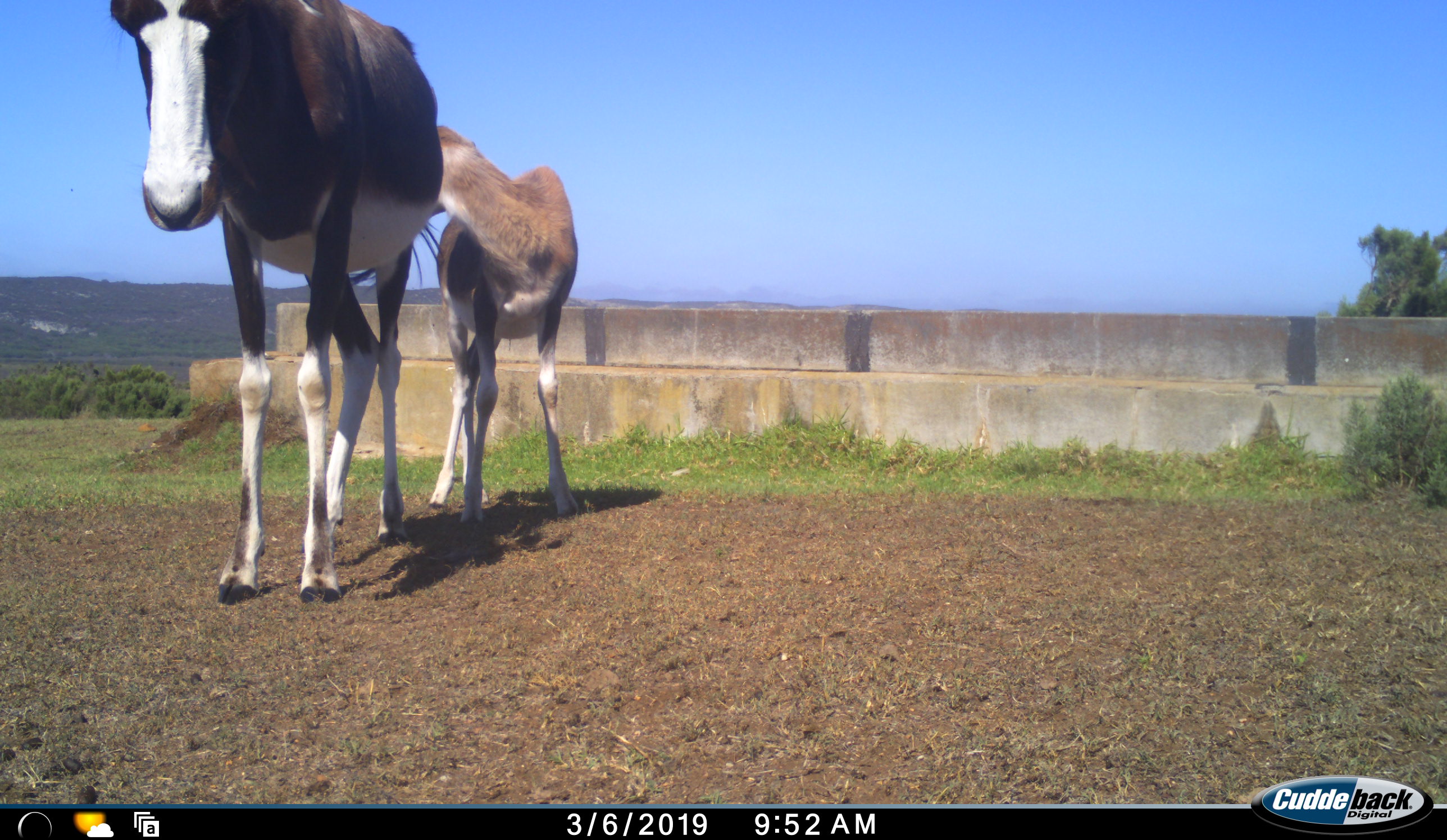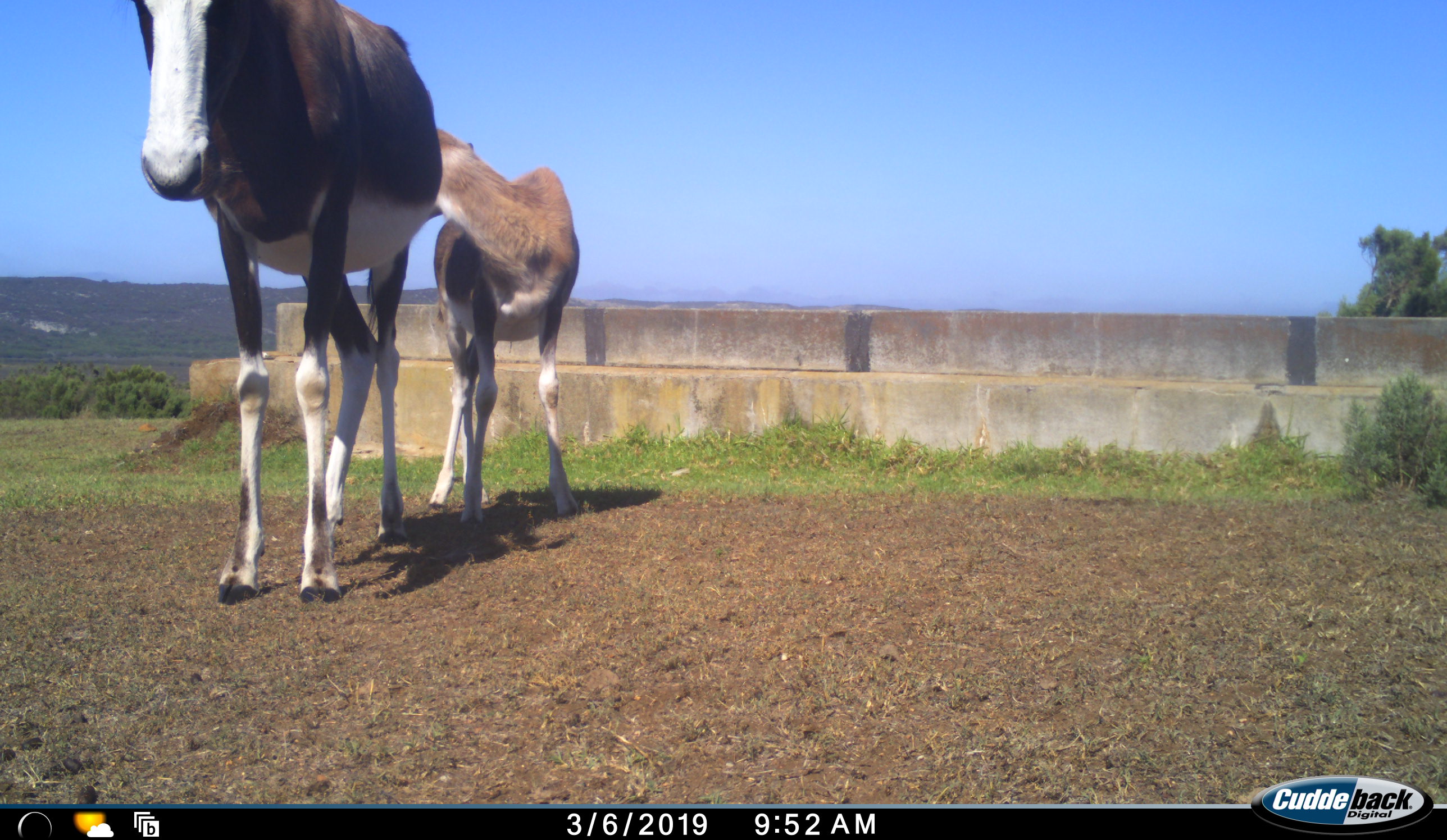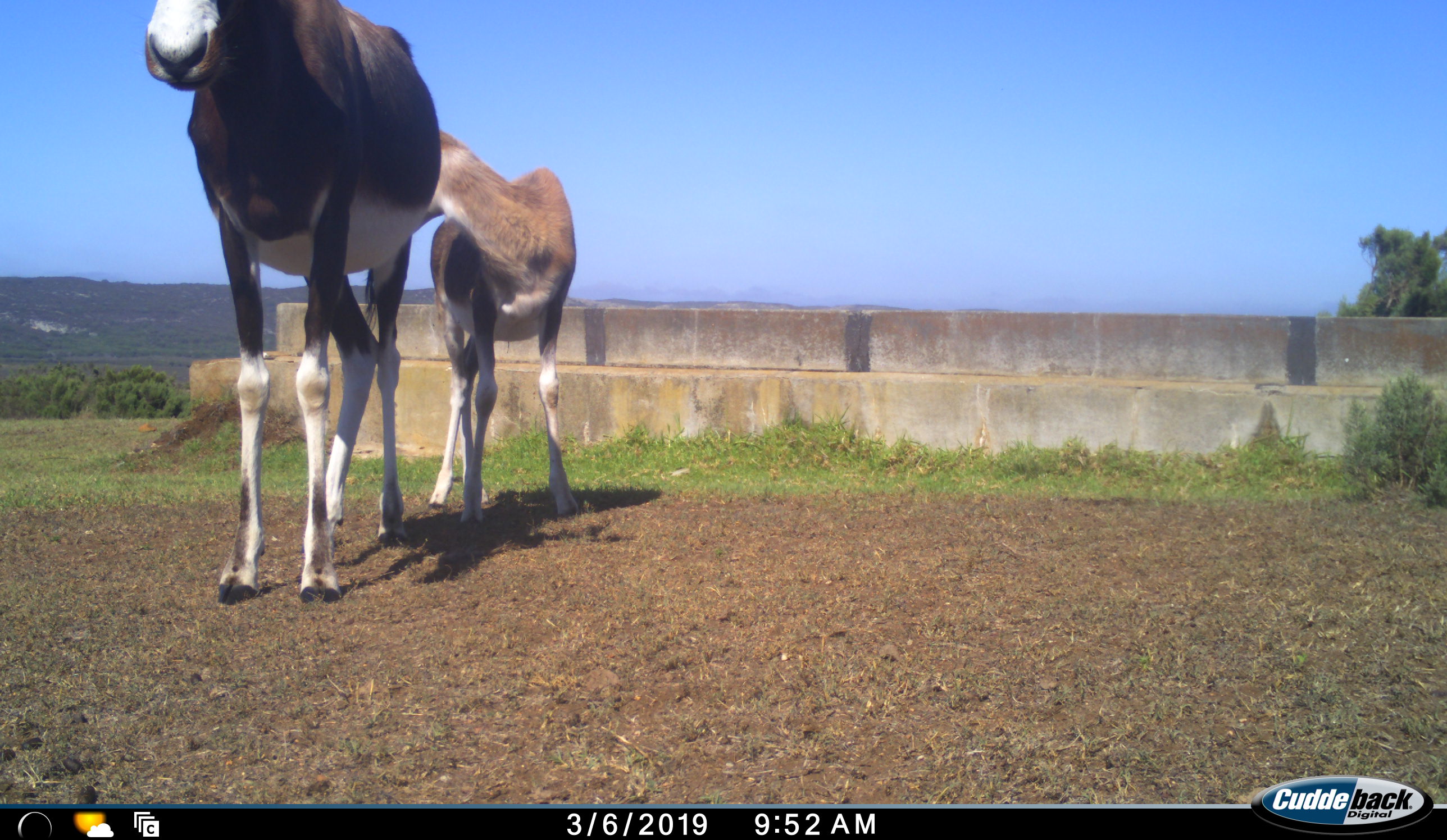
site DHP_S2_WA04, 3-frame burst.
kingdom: Animalia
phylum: Chordata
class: Mammalia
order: Artiodactyla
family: Bovidae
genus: Damaliscus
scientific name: Damaliscus pygargus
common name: bontebok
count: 2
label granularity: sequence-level